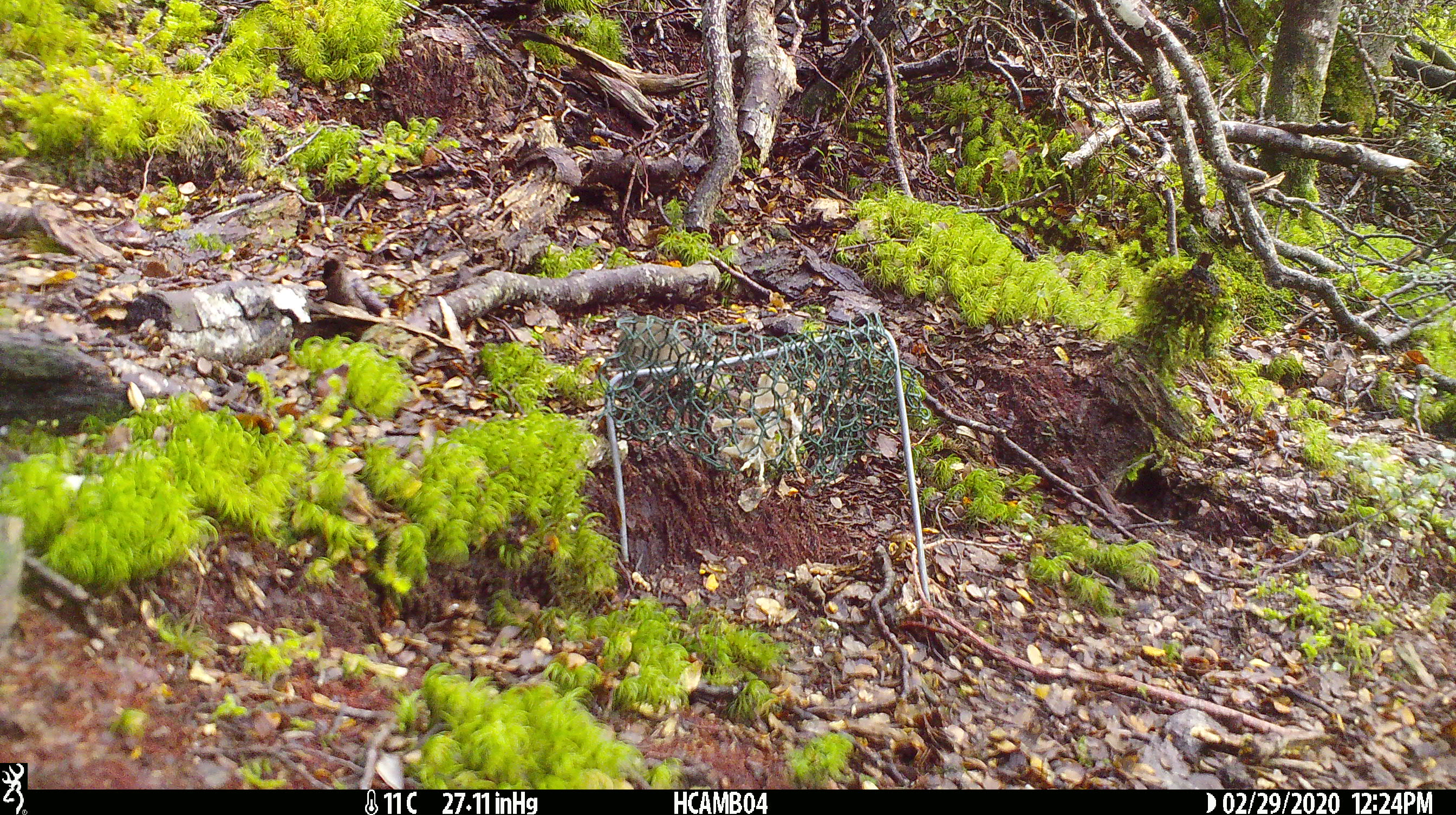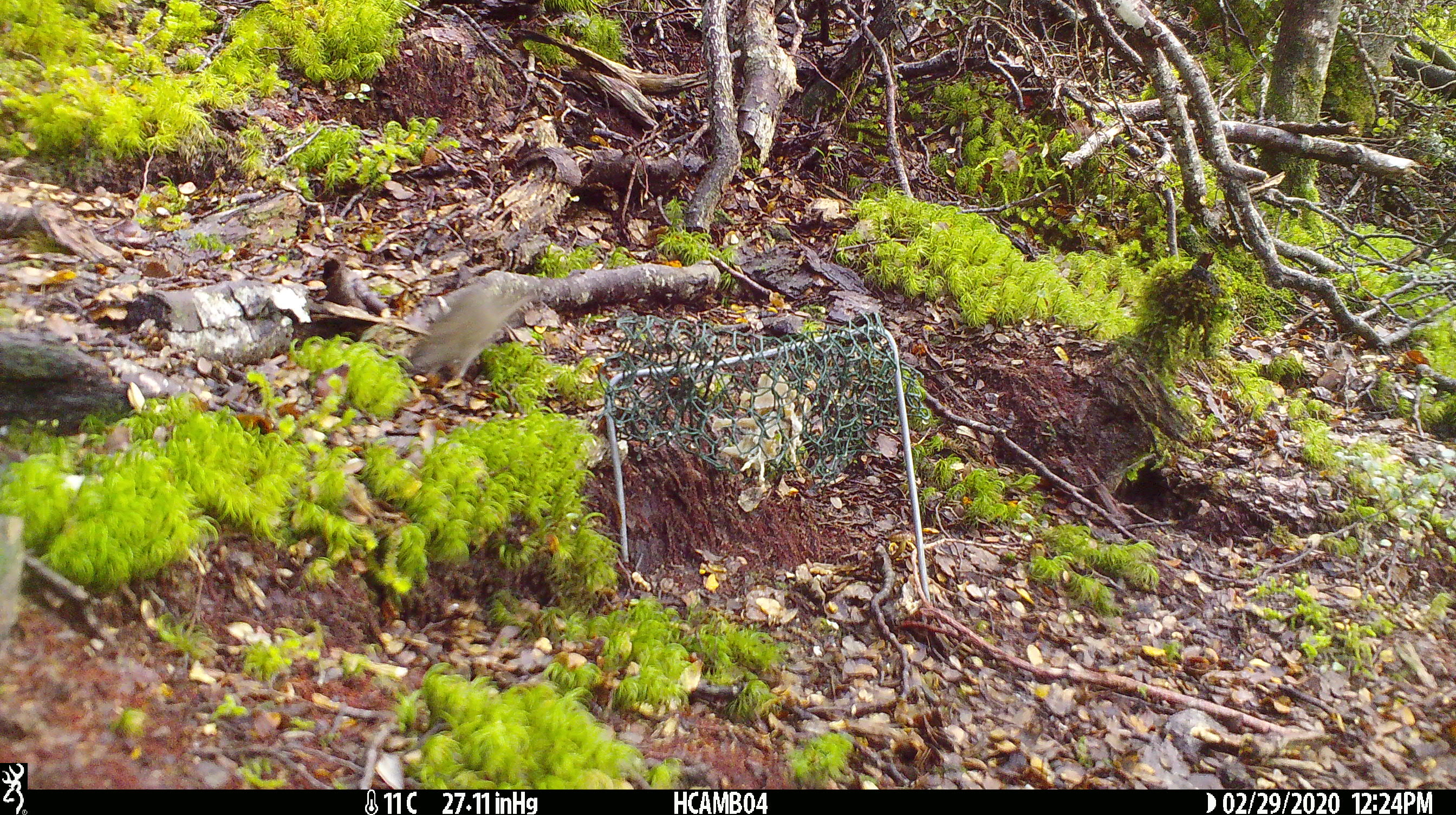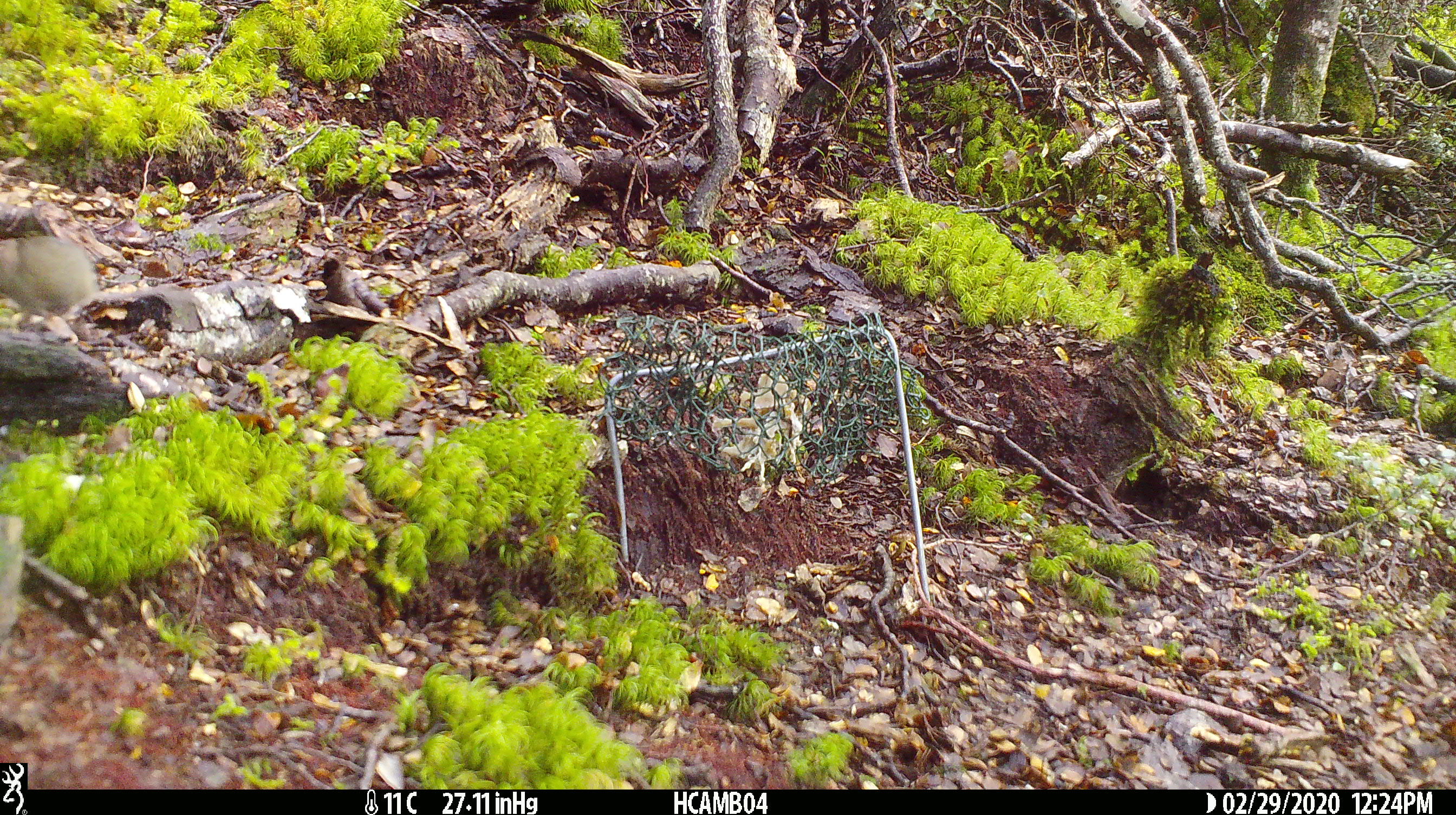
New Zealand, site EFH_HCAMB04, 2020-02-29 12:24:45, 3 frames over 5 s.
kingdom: Animalia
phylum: Chordata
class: Mammalia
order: Rodentia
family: Muridae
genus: Mus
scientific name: Mus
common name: mouse